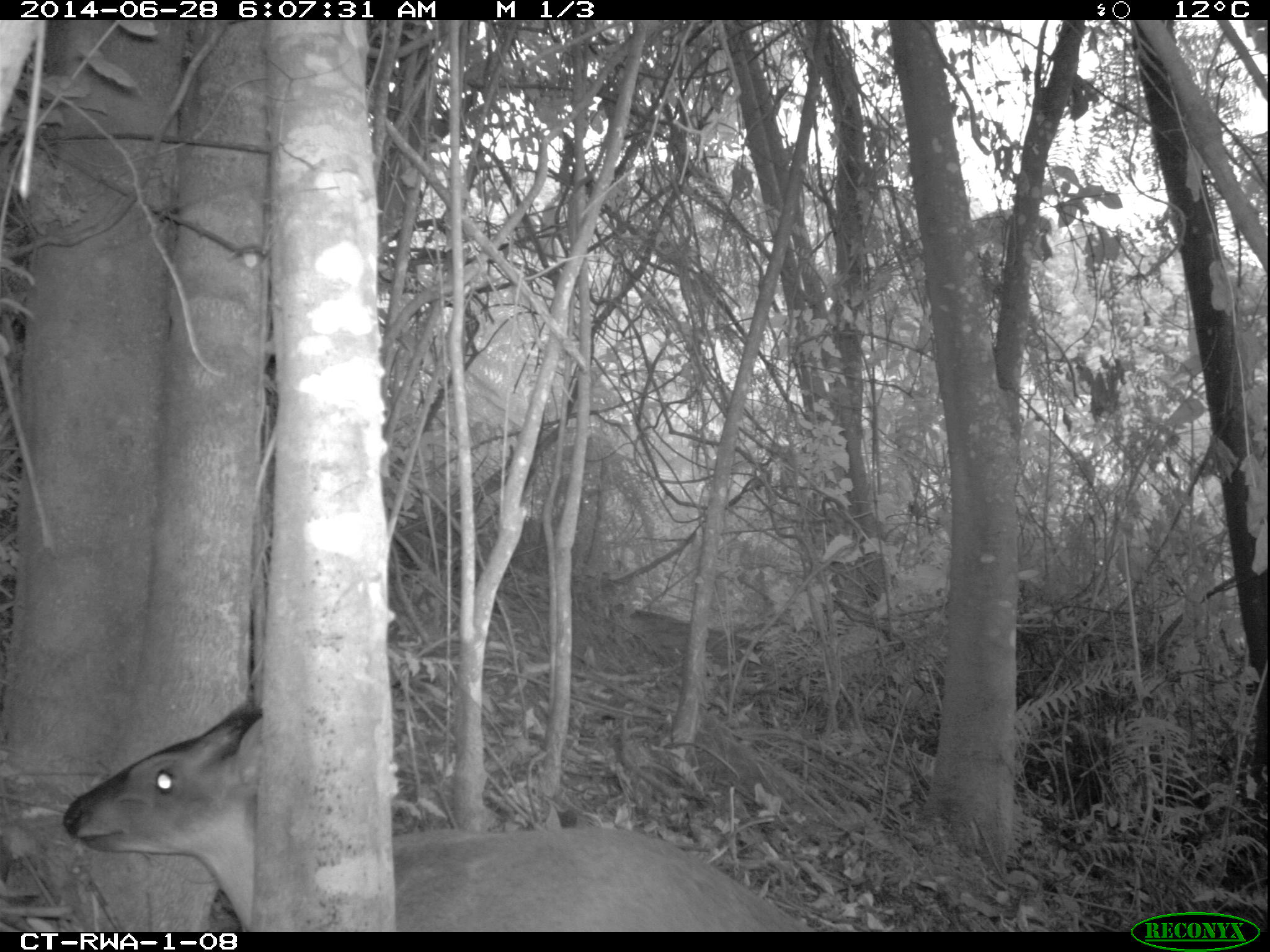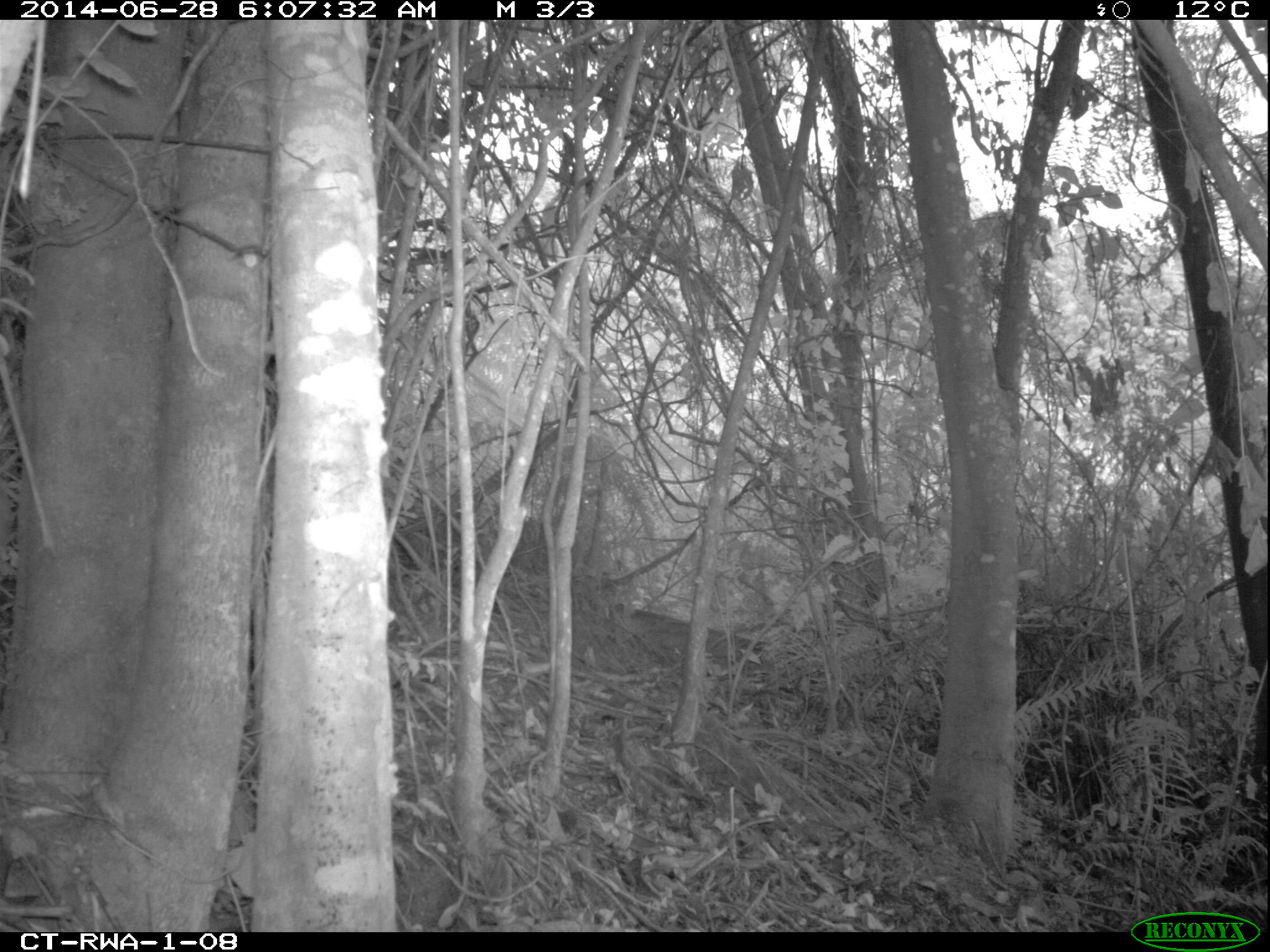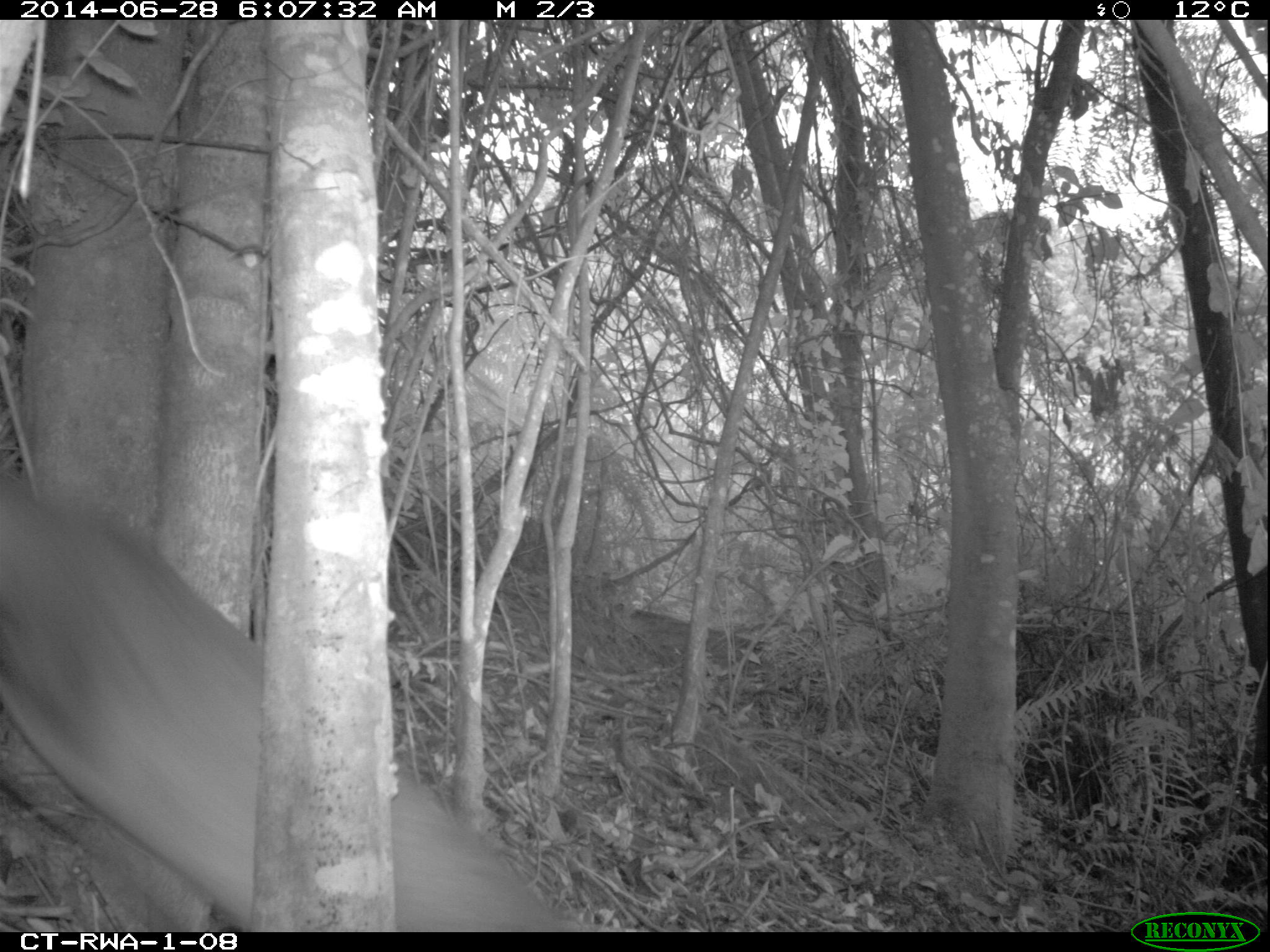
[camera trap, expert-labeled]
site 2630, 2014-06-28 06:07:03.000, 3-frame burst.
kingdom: Animalia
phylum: Chordata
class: Mammalia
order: Artiodactyla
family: Bovidae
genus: Cephalophus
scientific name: Cephalophus nigrifrons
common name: black-fronted duiker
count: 1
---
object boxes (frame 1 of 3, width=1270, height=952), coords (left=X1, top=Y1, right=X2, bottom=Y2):
cephalophus nigrifrons: (left=63, top=704, right=809, bottom=932)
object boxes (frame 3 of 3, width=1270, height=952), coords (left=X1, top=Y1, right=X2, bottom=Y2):
cephalophus nigrifrons: (left=0, top=462, right=566, bottom=929)